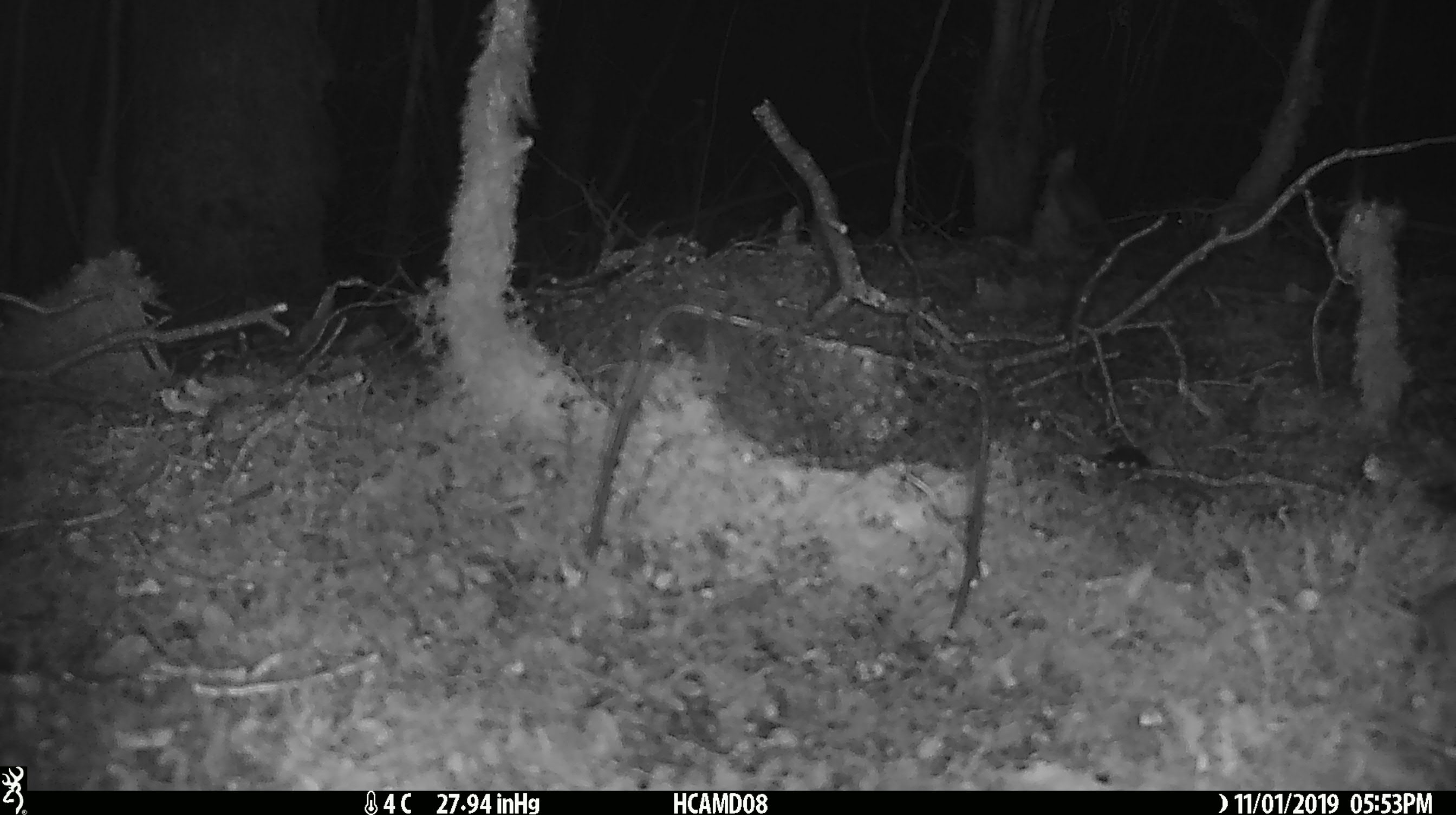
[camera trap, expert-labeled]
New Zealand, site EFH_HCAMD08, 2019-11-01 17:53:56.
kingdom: Animalia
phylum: Chordata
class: Mammalia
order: Rodentia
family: Muridae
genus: Mus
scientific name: Mus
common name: mouse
Mouse (Mus).